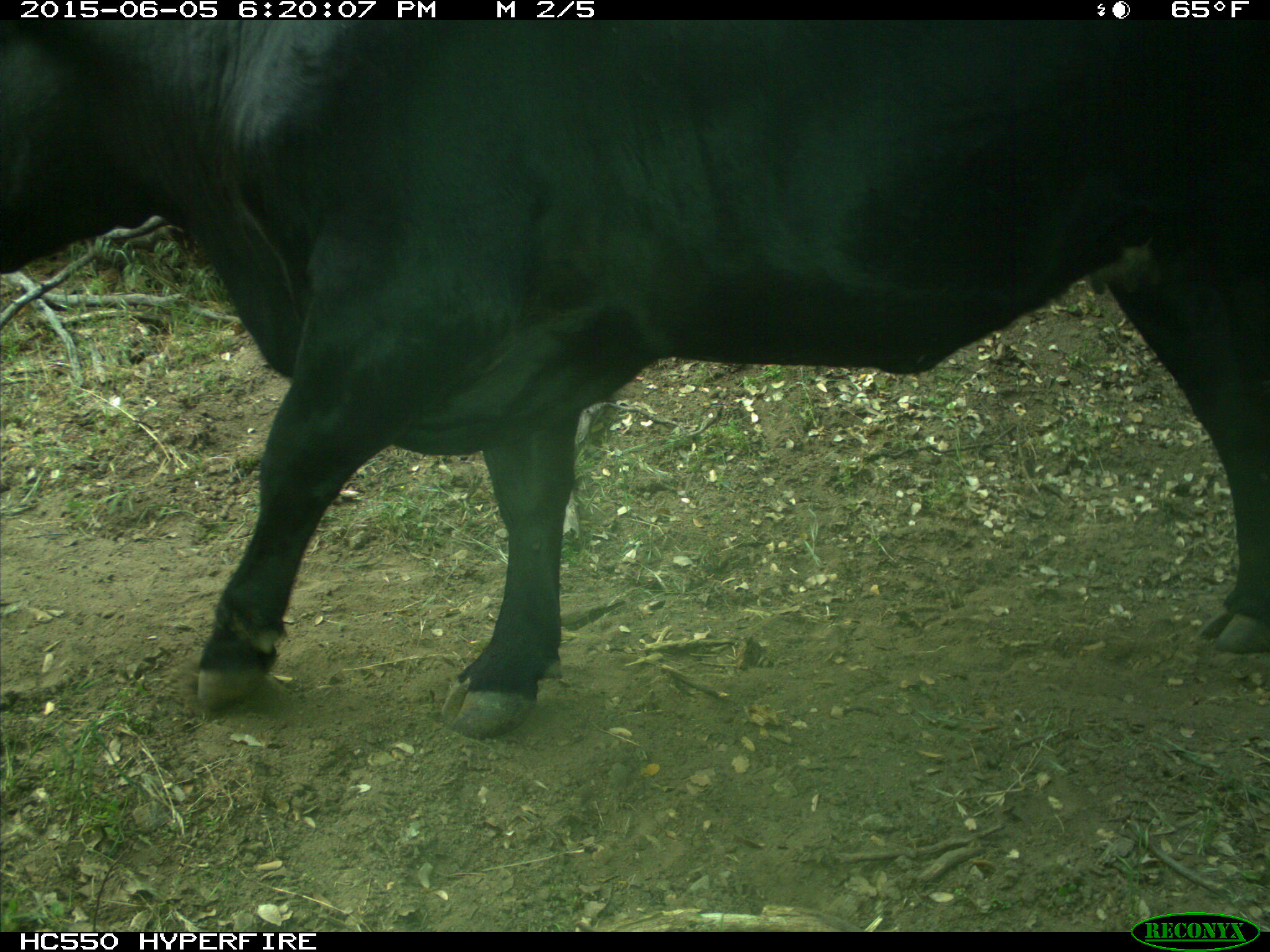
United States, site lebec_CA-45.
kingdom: Animalia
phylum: Chordata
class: Mammalia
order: Artiodactyla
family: Bovidae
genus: Bos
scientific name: Bos taurus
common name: domestic cow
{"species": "Bos taurus (domestic cow)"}